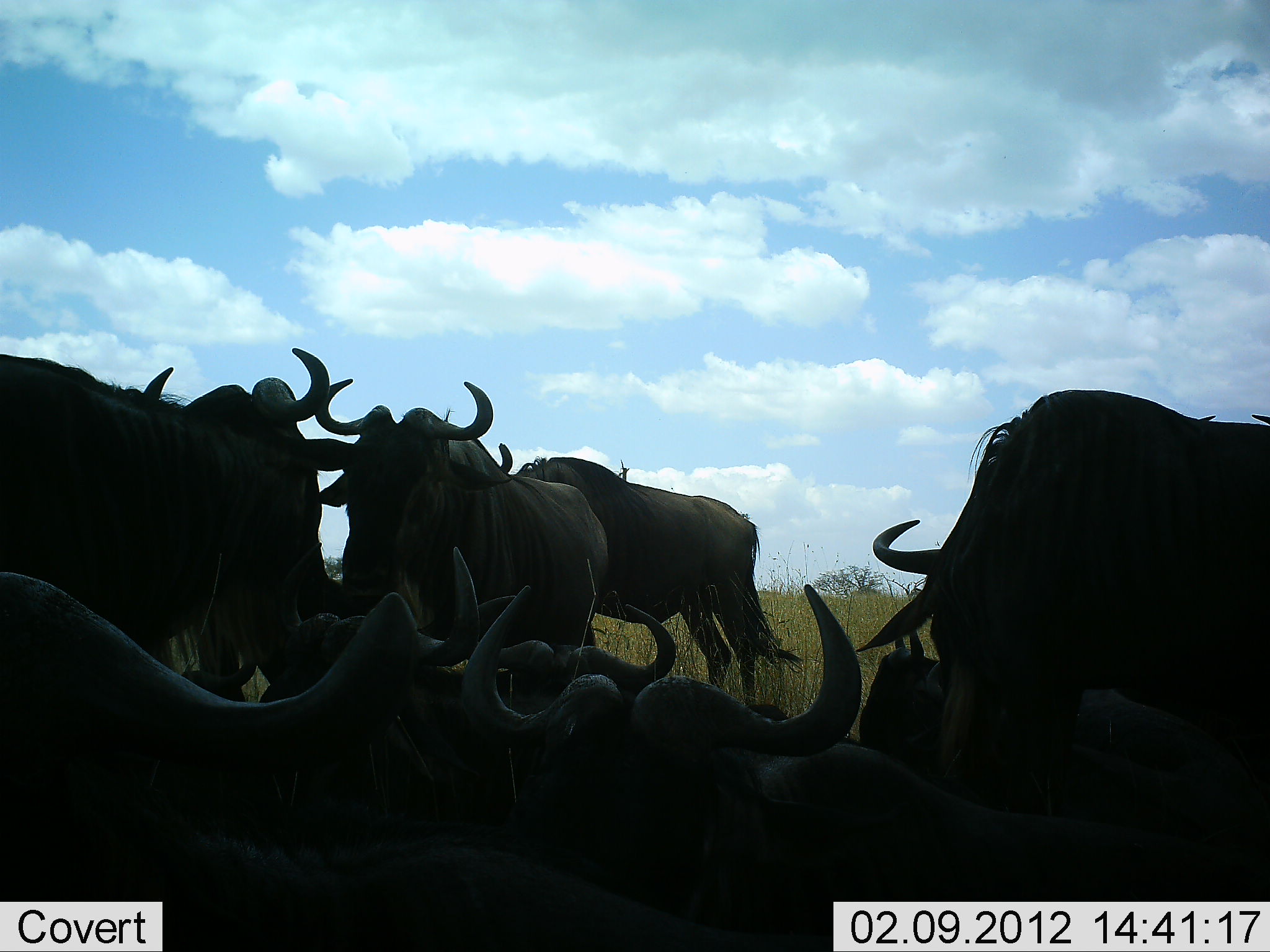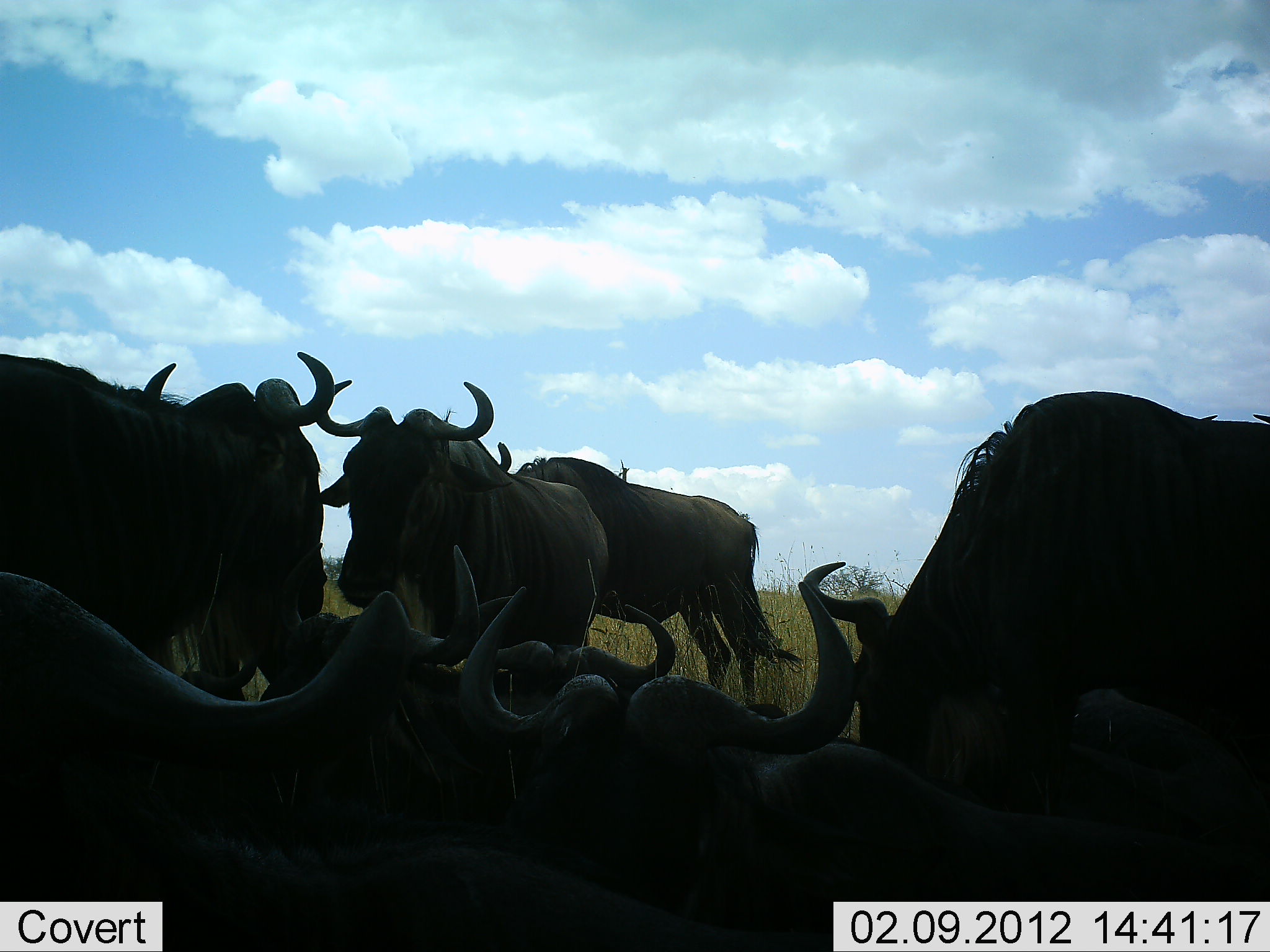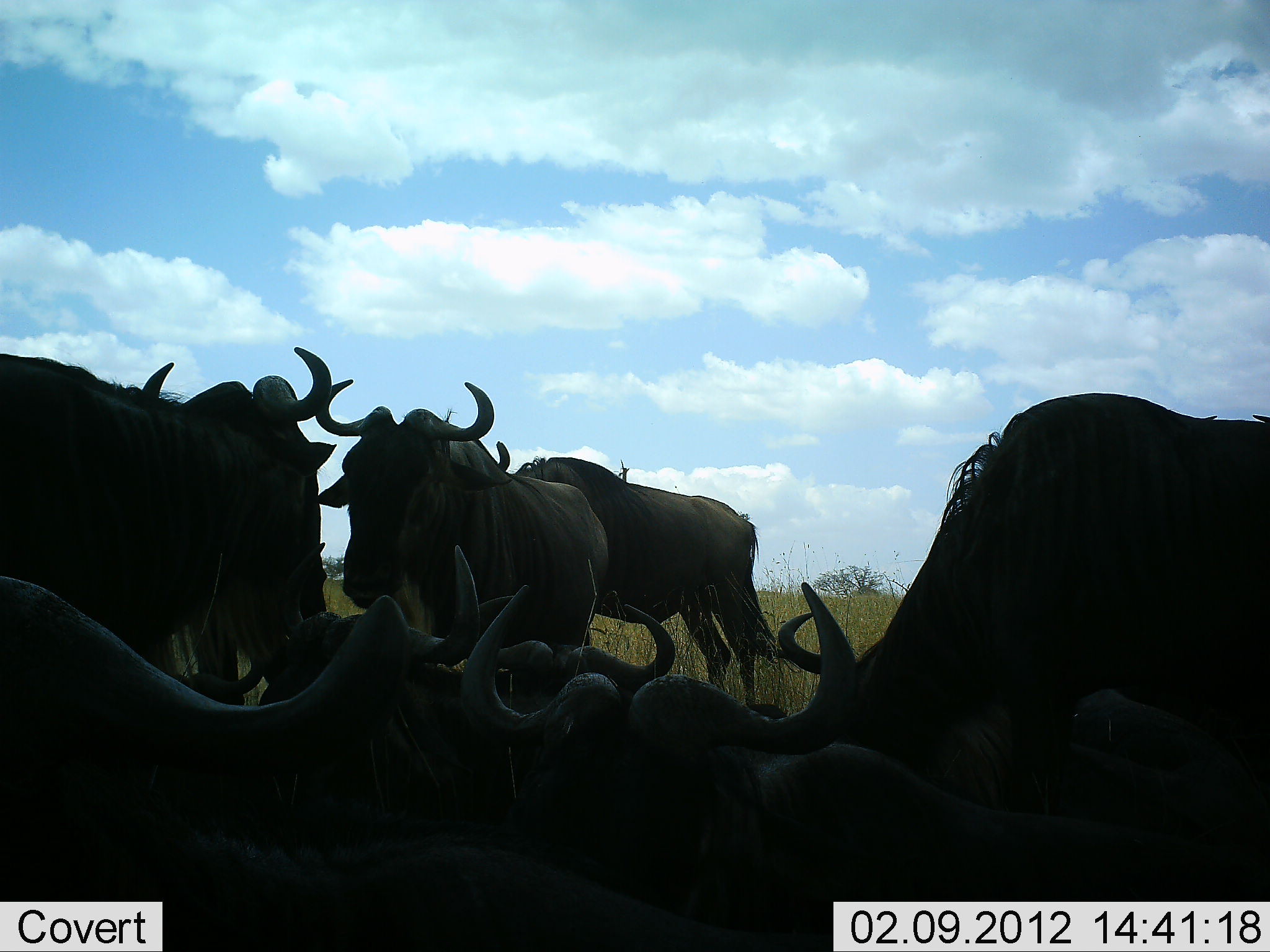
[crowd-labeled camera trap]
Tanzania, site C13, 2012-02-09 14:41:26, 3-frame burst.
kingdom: Animalia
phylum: Chordata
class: Mammalia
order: Artiodactyla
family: Bovidae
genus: Connochaetes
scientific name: Connochaetes taurinus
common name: blue wildebeest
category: wildebeest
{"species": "wildebeest (blue wildebeest) (Connochaetes taurinus)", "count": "8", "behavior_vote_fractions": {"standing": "68%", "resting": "93%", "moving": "0%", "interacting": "7%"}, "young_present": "0%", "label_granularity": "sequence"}